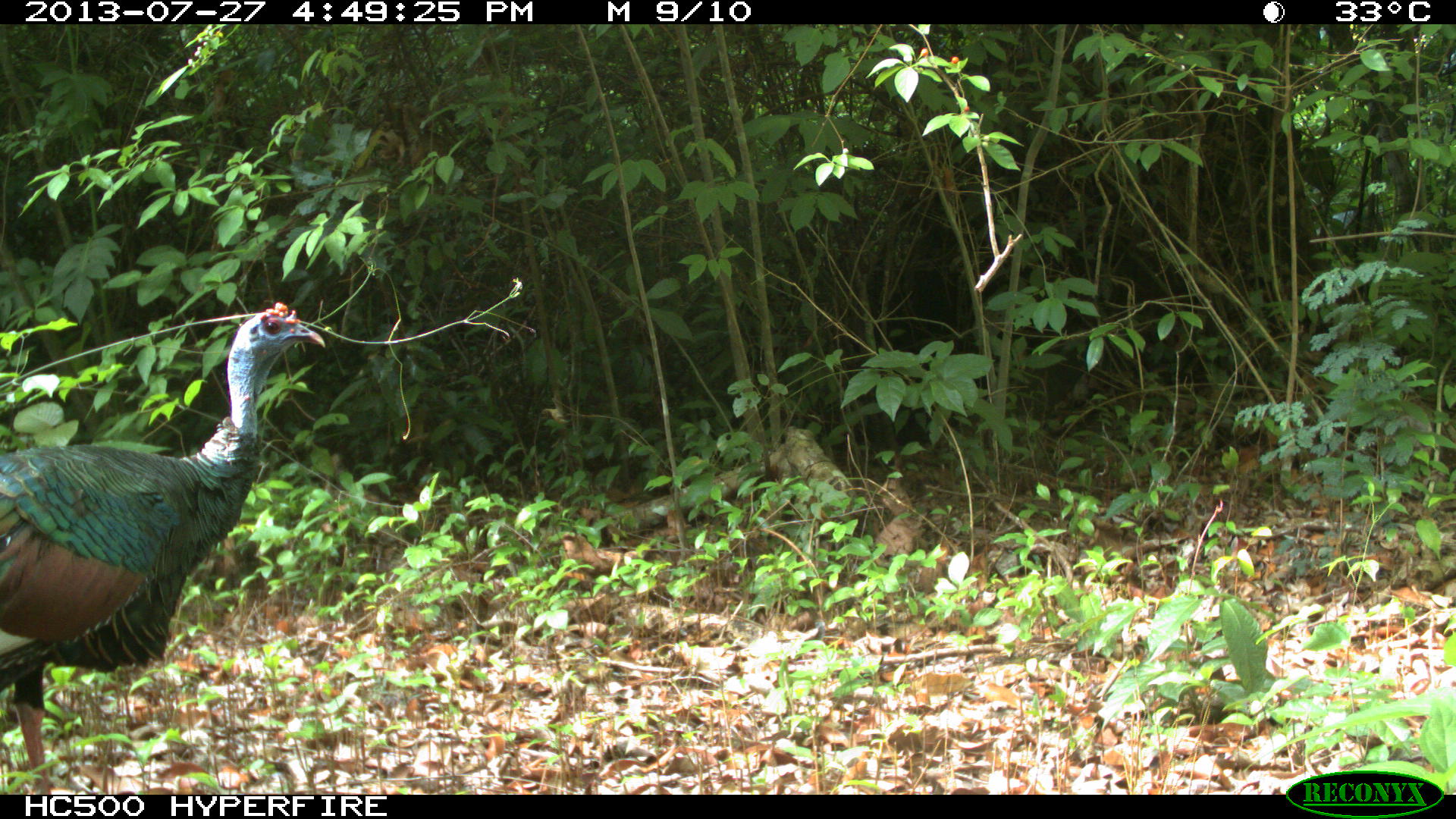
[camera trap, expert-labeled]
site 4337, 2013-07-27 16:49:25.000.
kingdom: Animalia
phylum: Chordata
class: Aves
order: Galliformes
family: Phasianidae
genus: Meleagris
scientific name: Meleagris ocellata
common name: ocellated turkey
Meleagris ocellata (ocellated turkey), count 1, sex male.